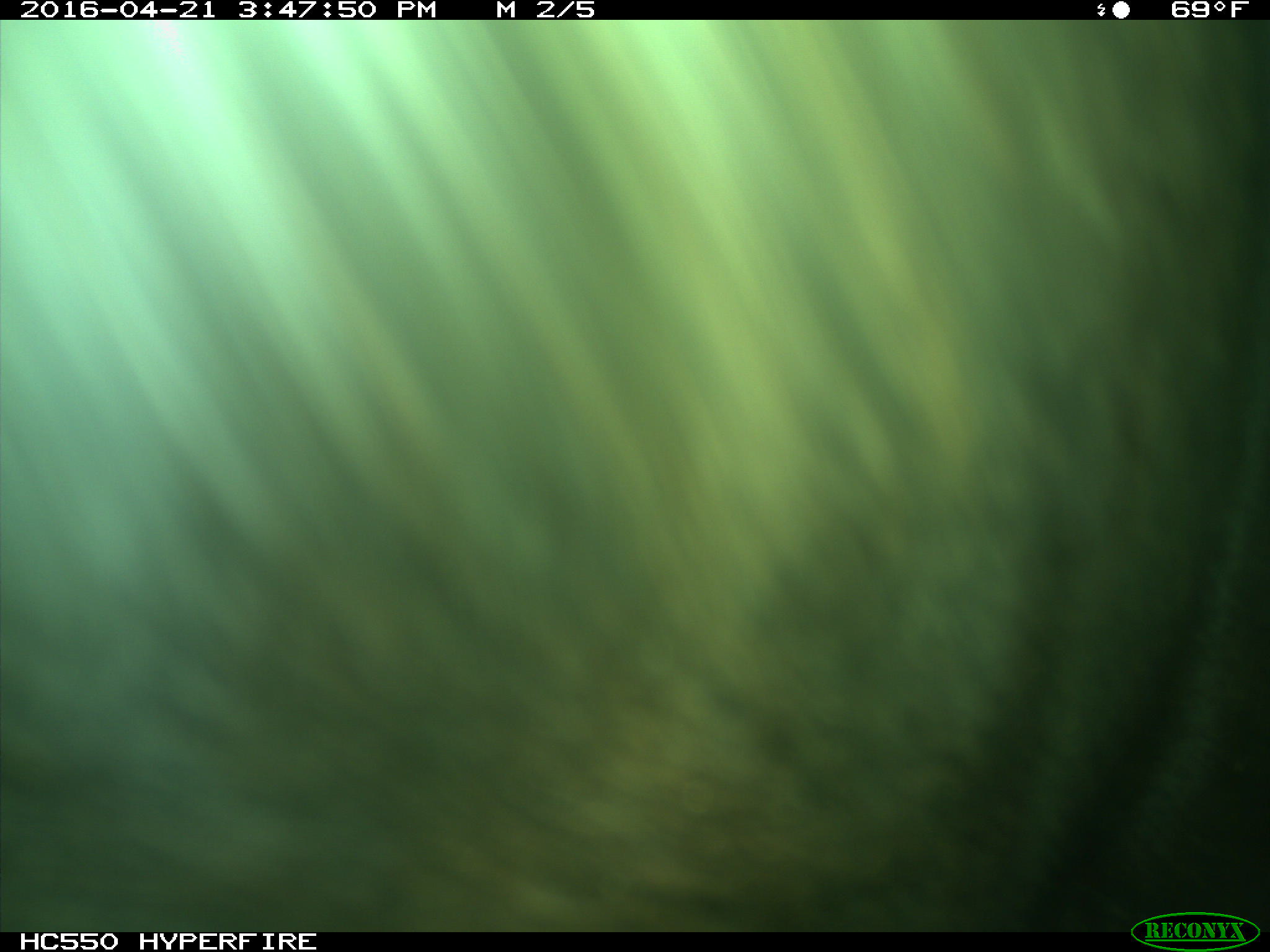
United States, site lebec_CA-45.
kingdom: Animalia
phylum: Chordata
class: Mammalia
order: Artiodactyla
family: Bovidae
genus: Bos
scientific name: Bos taurus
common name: domestic cow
Bos taurus (domestic cow).